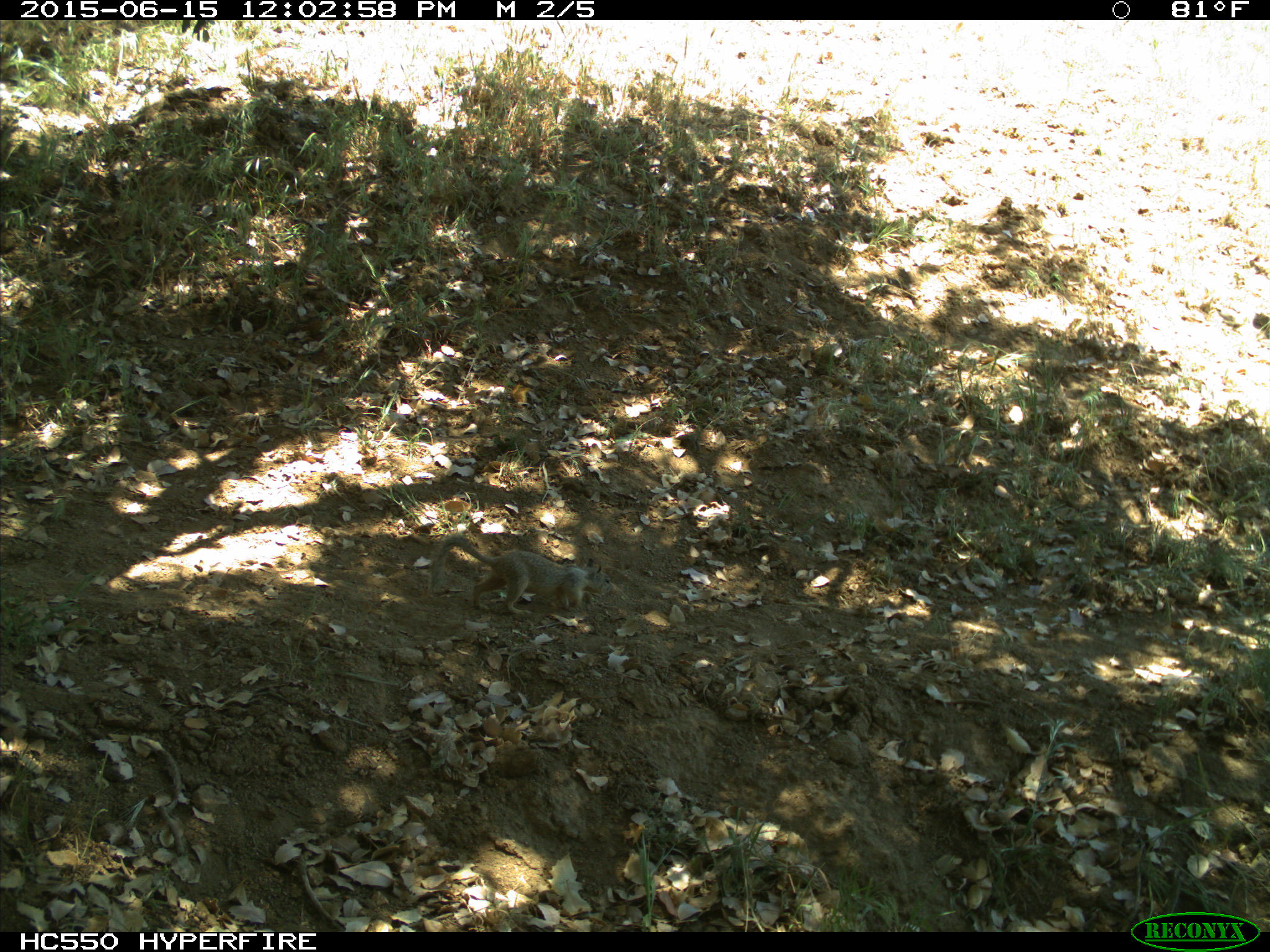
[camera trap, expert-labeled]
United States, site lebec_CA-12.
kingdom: Animalia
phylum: Chordata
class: Mammalia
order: Rodentia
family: Sciuridae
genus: Otospermophilus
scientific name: Otospermophilus beecheyi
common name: california ground squirrel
Otospermophilus beecheyi (california ground squirrel).